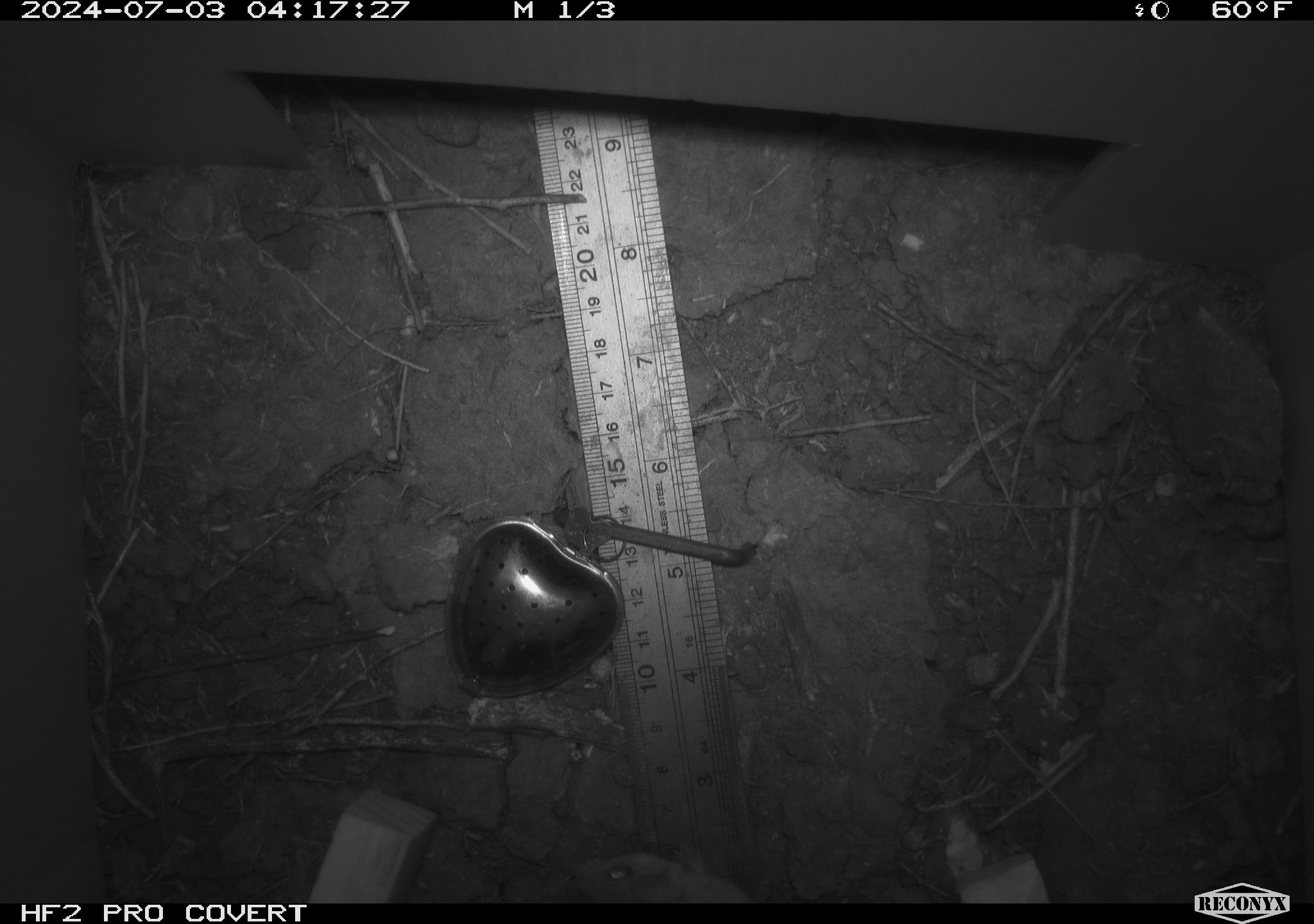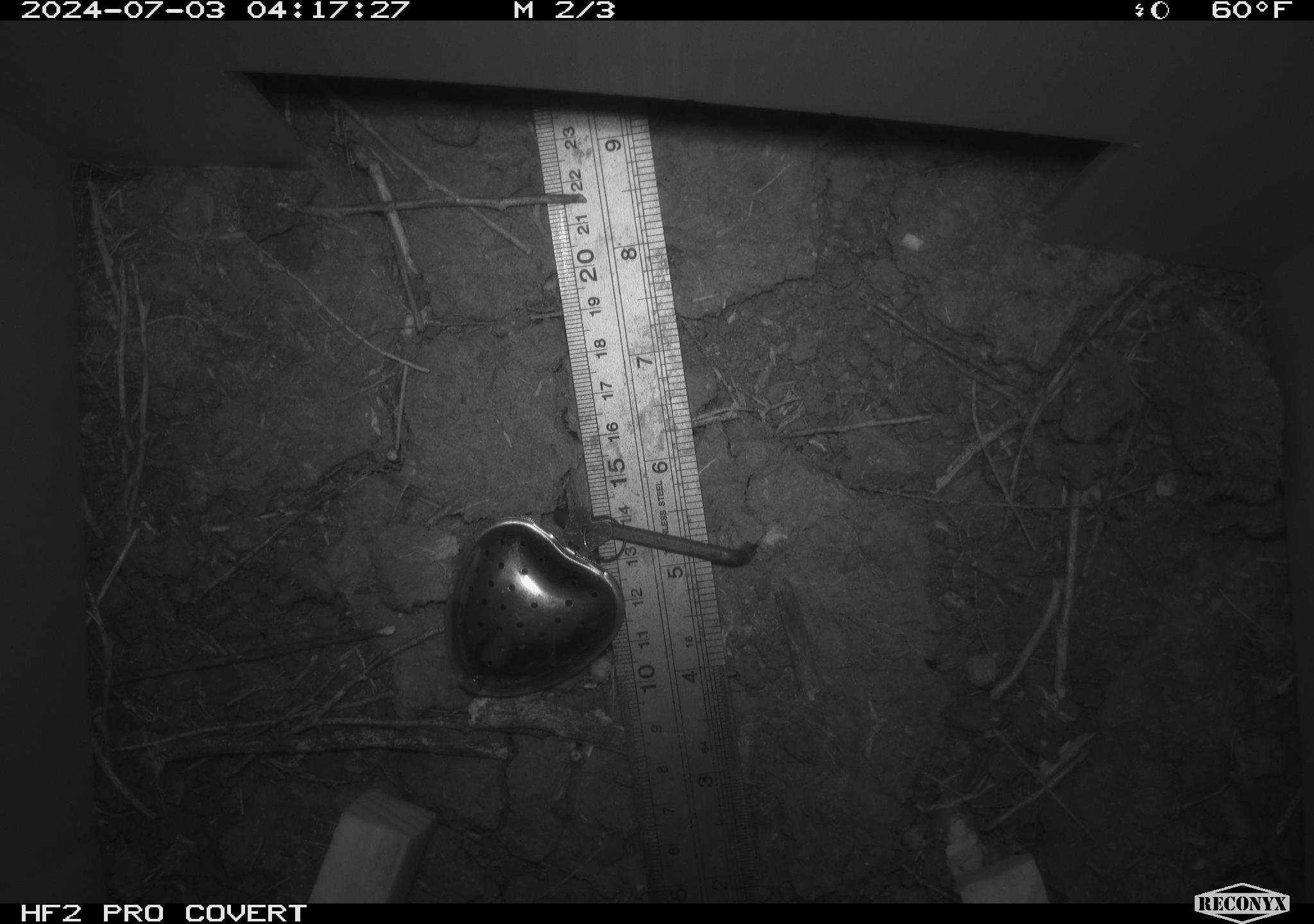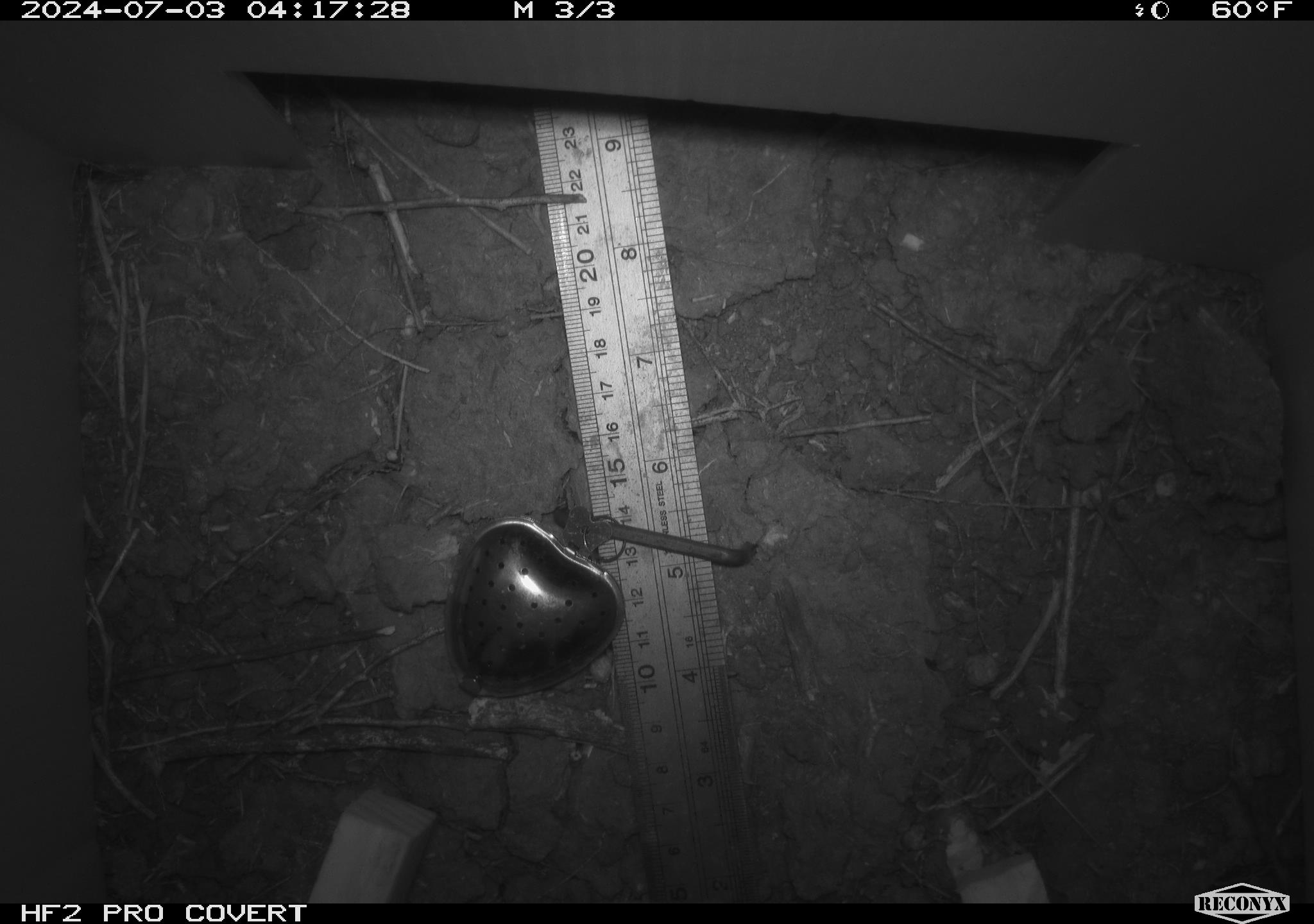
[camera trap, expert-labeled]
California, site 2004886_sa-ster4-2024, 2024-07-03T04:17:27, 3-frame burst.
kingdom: Animalia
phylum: Chordata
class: Mammalia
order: Rodentia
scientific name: Rodentia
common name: mouse species